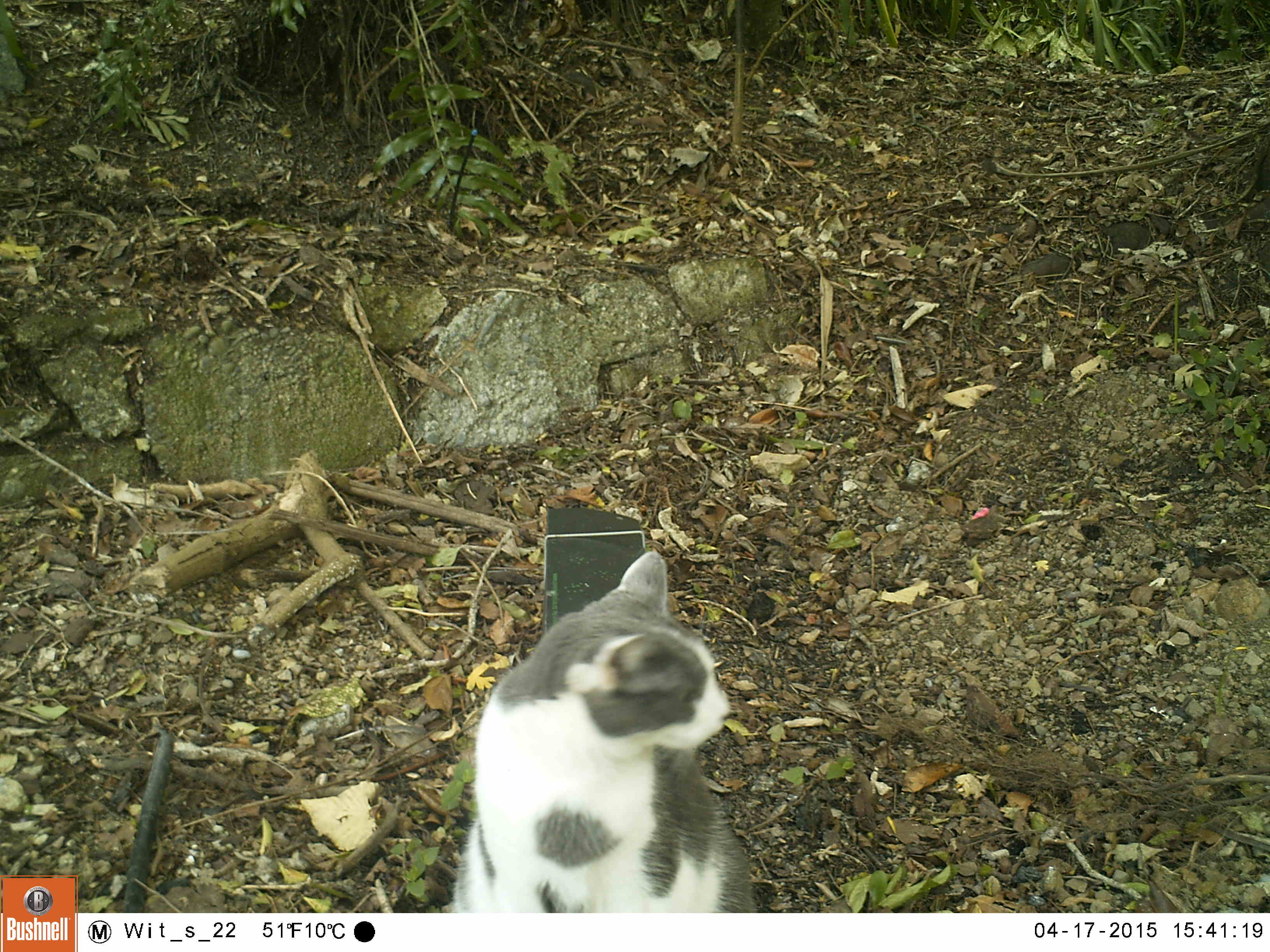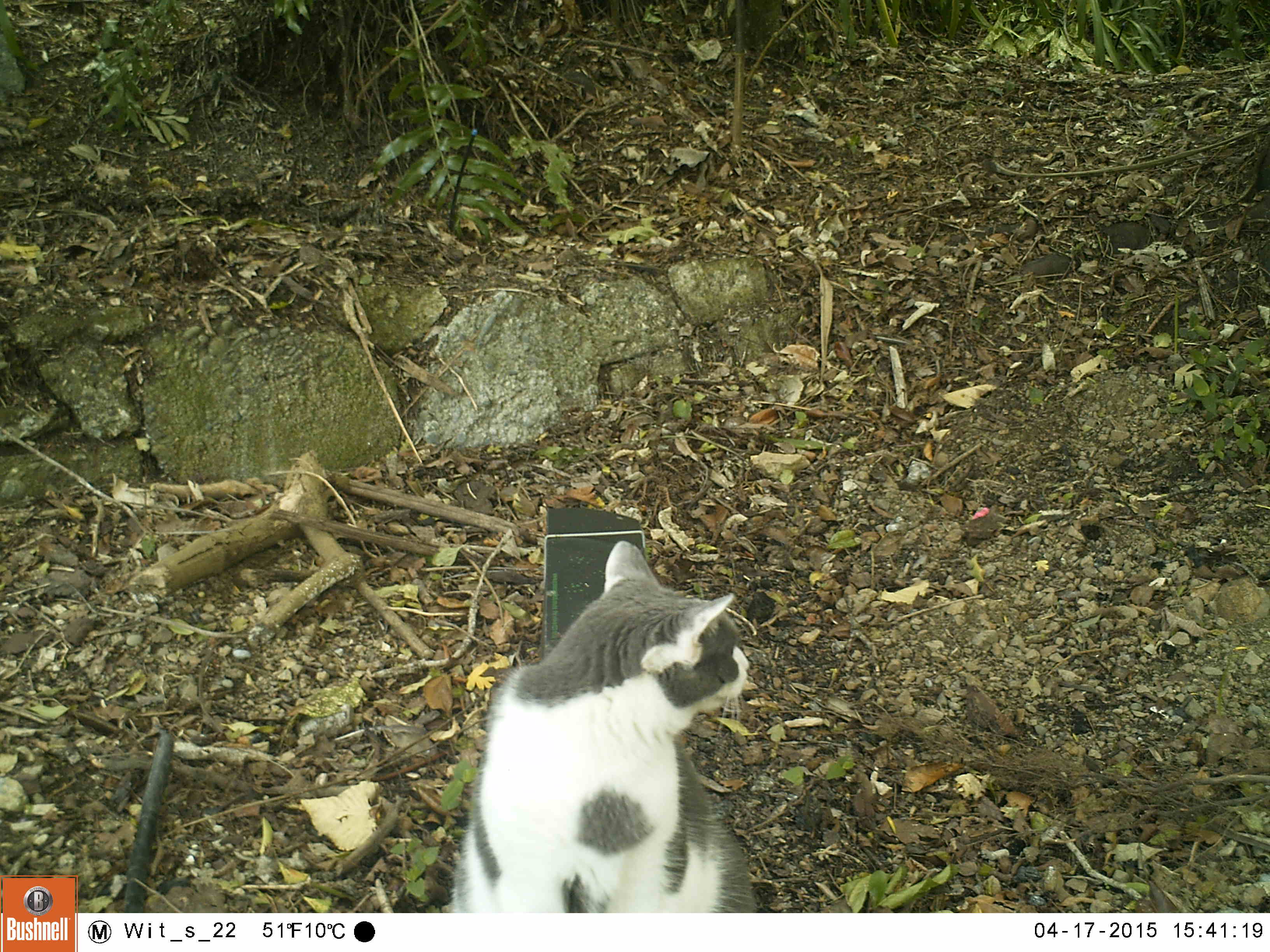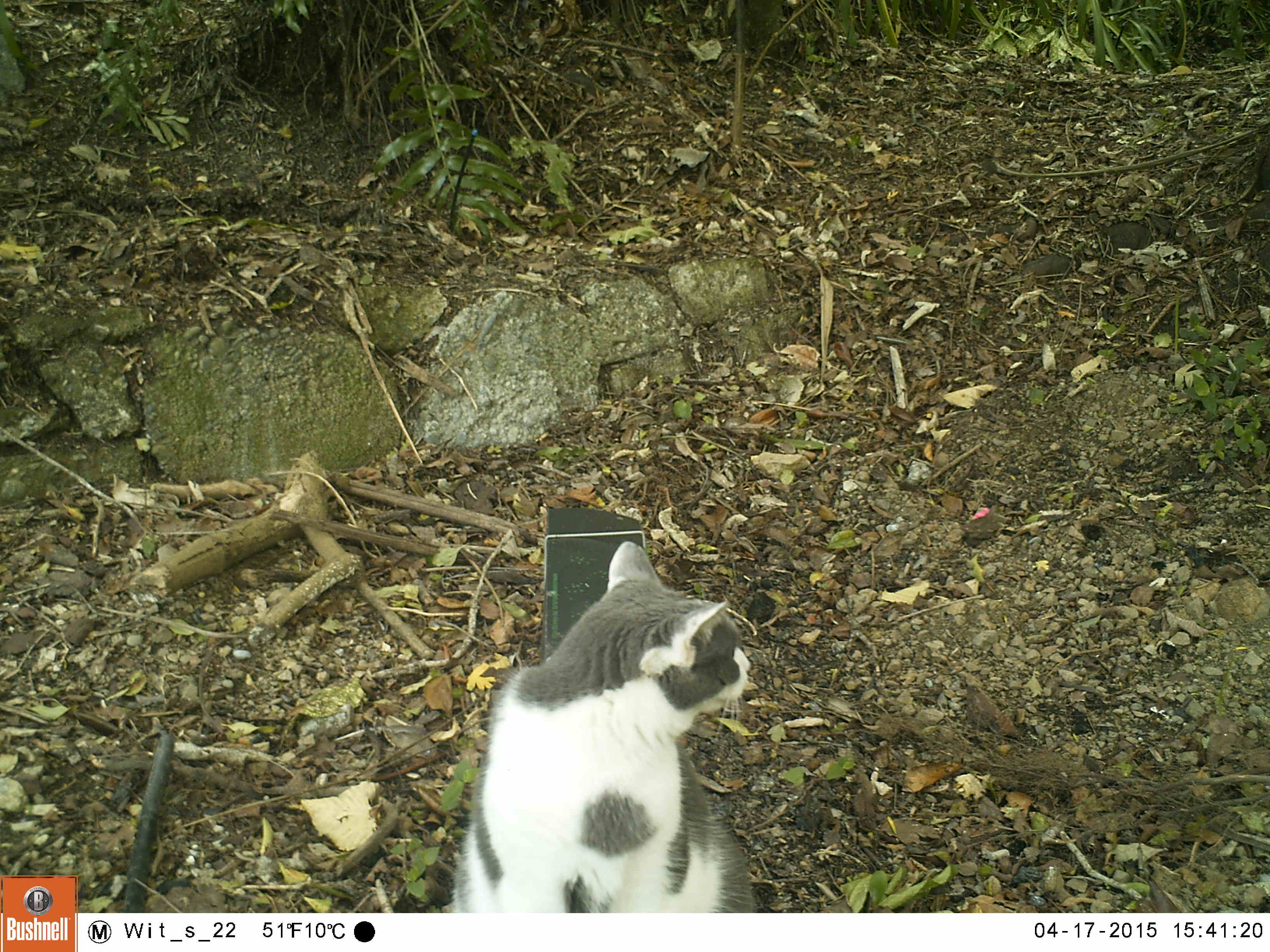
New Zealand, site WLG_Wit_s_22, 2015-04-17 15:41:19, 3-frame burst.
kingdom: Animalia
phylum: Chordata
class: Mammalia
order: Carnivora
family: Felidae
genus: Felis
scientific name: Felis catus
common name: domestic cat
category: cat